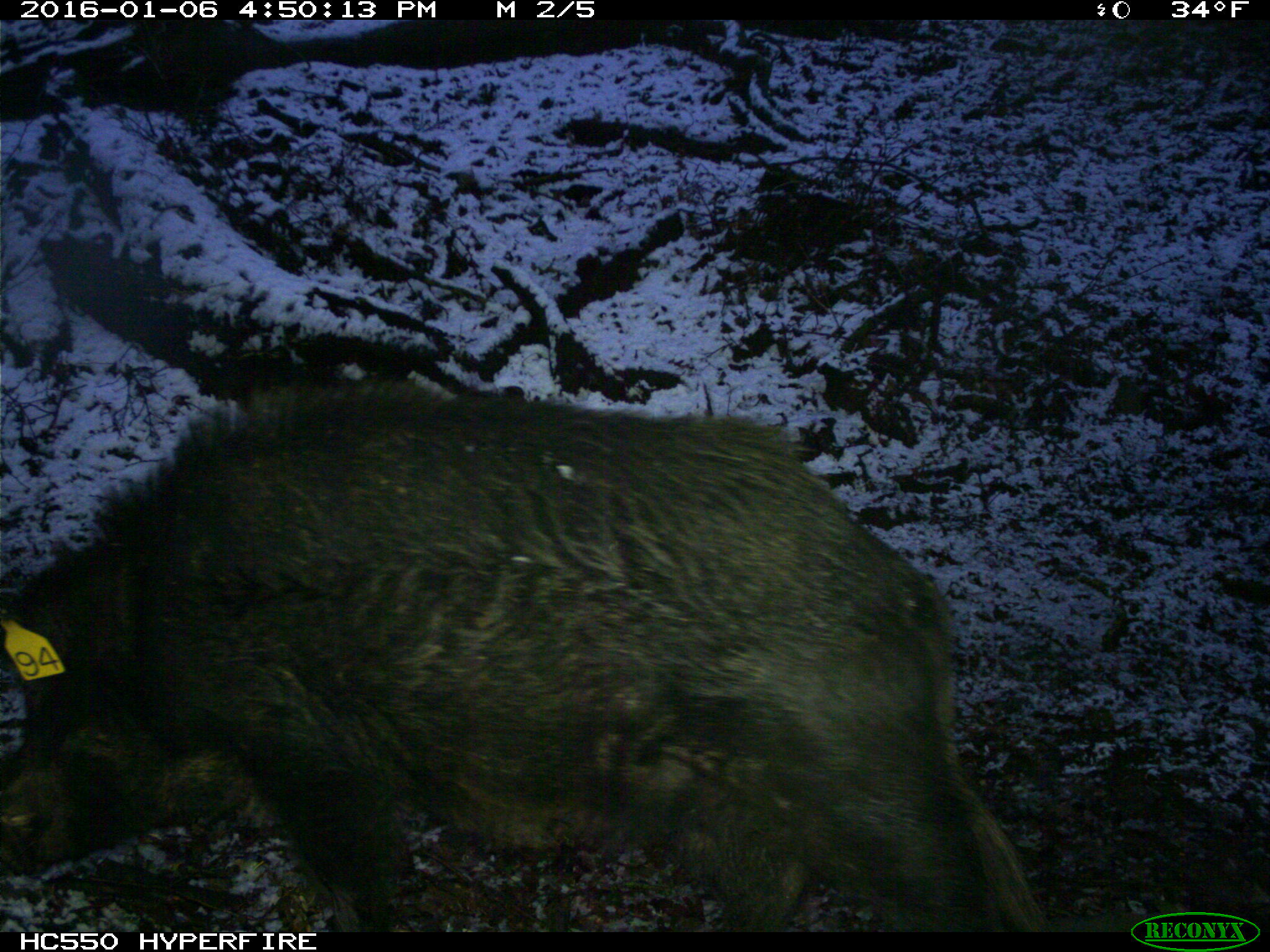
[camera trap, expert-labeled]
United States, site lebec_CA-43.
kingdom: Animalia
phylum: Chordata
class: Mammalia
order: Artiodactyla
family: Suidae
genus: Sus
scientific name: Sus scrofa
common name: wild boar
Sus scrofa (wild boar).